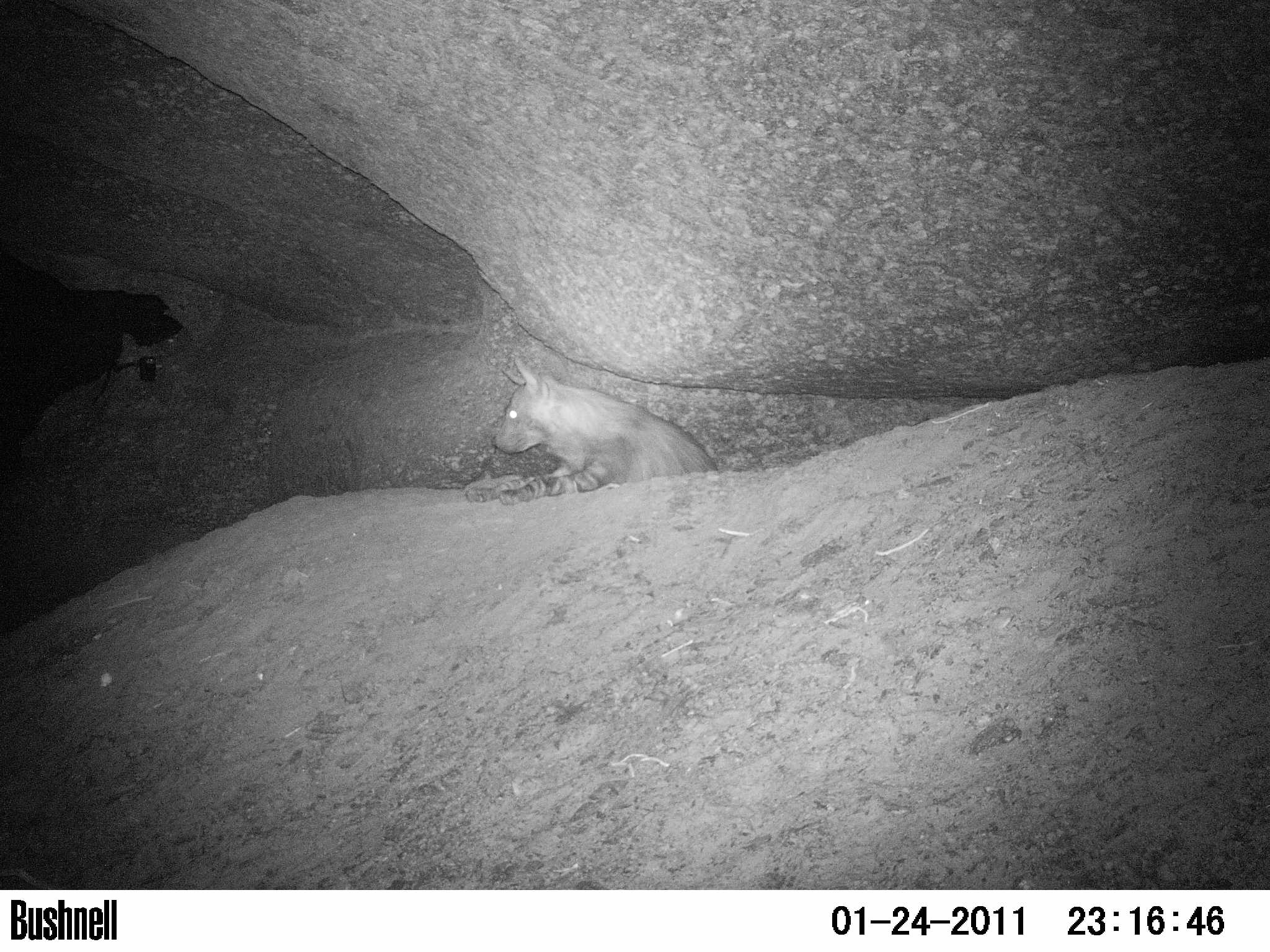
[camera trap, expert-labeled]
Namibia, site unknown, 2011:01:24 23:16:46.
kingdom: Animalia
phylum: Chordata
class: Mammalia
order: Carnivora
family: Hyaenidae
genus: Parahyaena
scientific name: Parahyaena brunnea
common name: brown hyena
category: hyaena brunnea